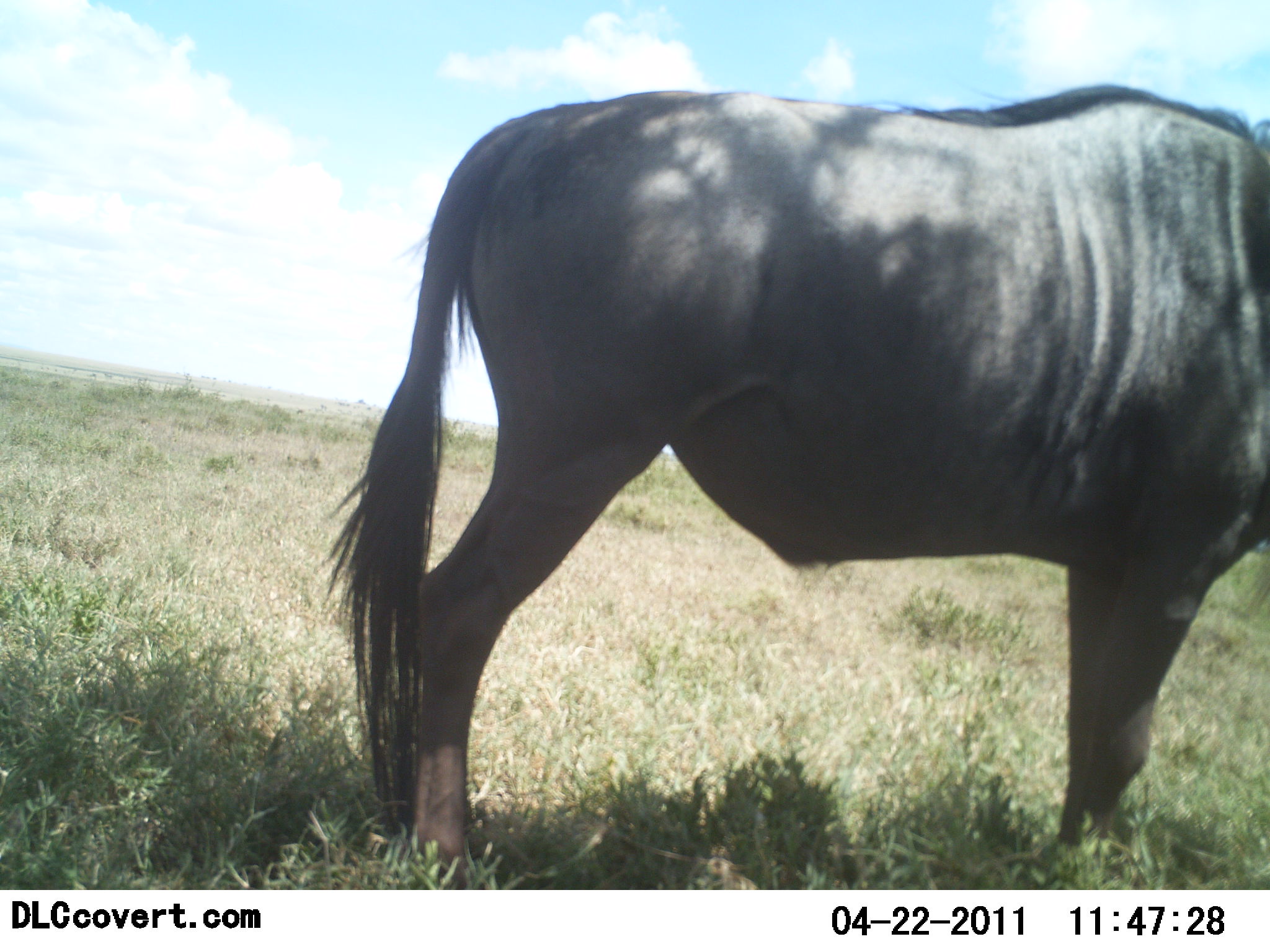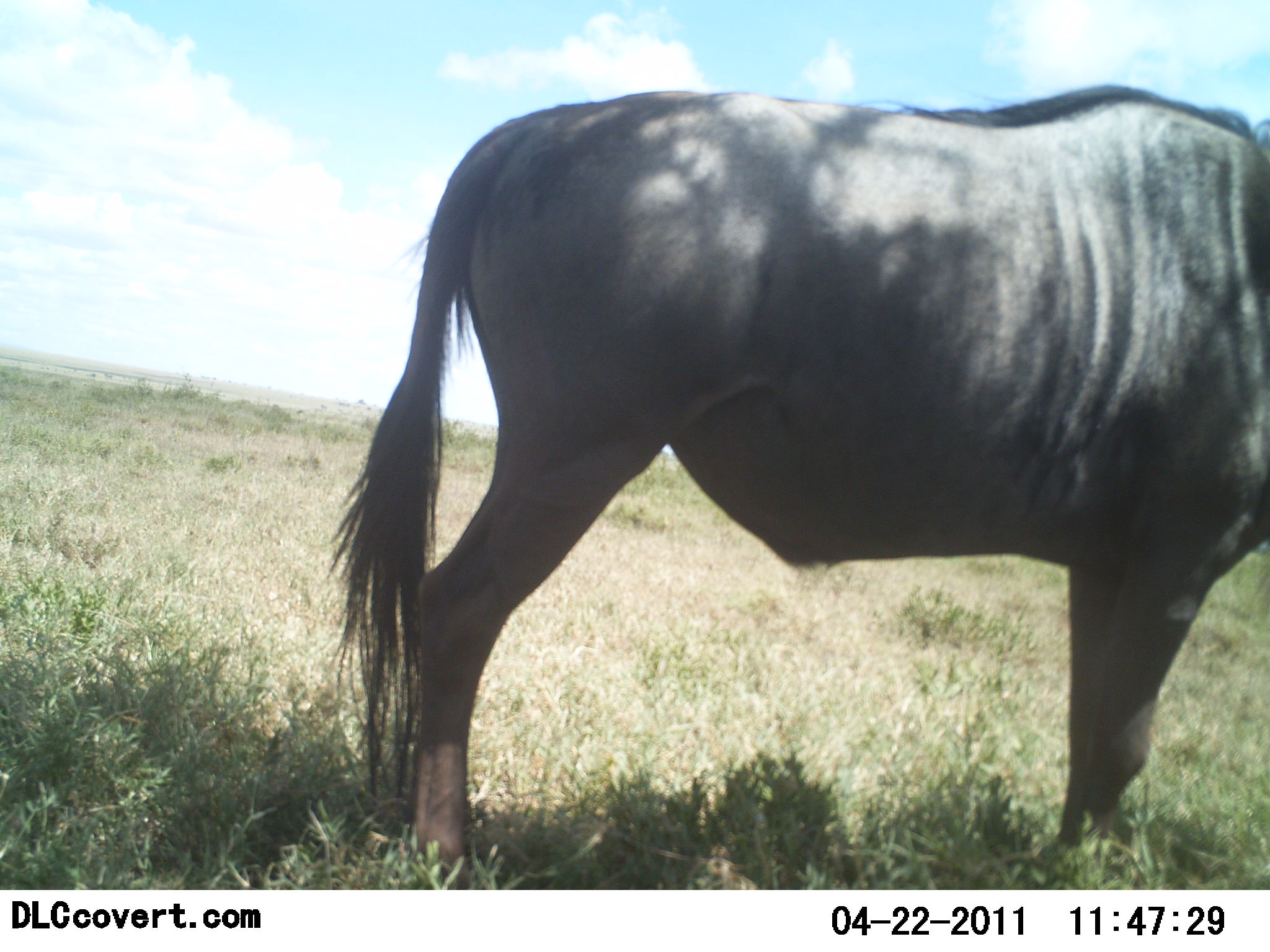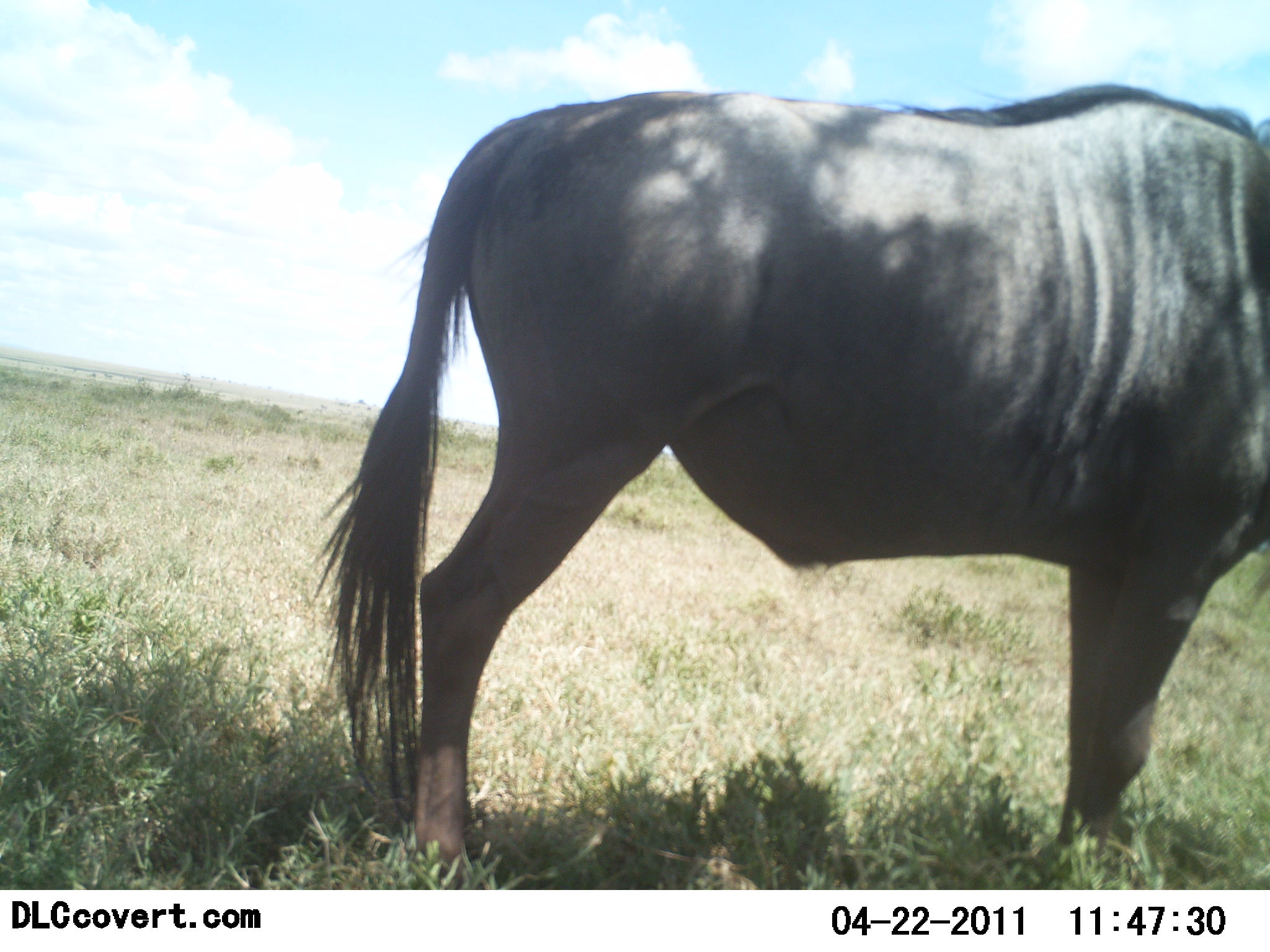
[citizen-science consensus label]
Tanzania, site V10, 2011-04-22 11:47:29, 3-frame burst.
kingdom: Animalia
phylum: Chordata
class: Mammalia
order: Artiodactyla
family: Bovidae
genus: Connochaetes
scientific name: Connochaetes taurinus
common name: blue wildebeest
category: wildebeest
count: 1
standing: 100%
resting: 0%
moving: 0%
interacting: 0%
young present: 0%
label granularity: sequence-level